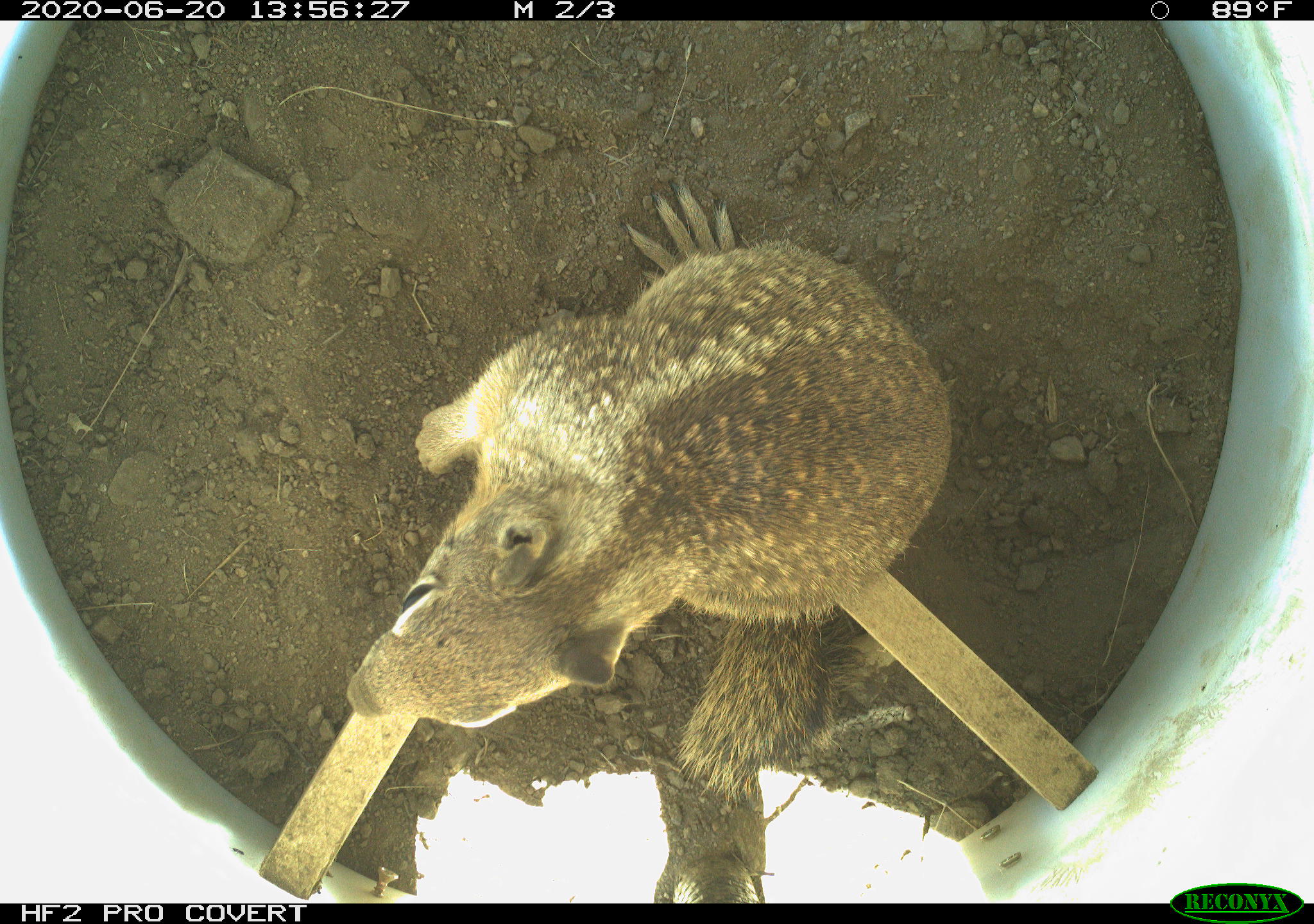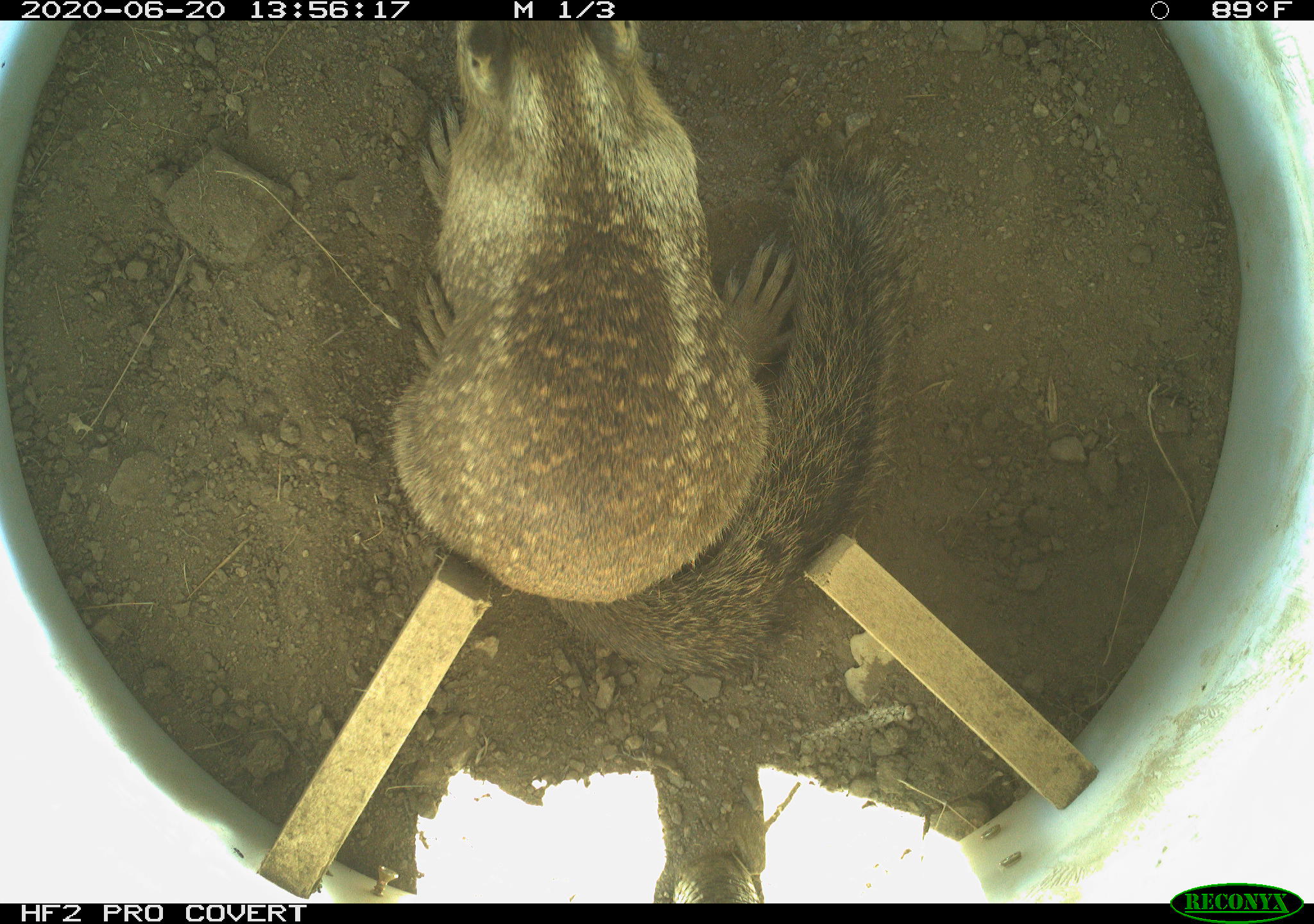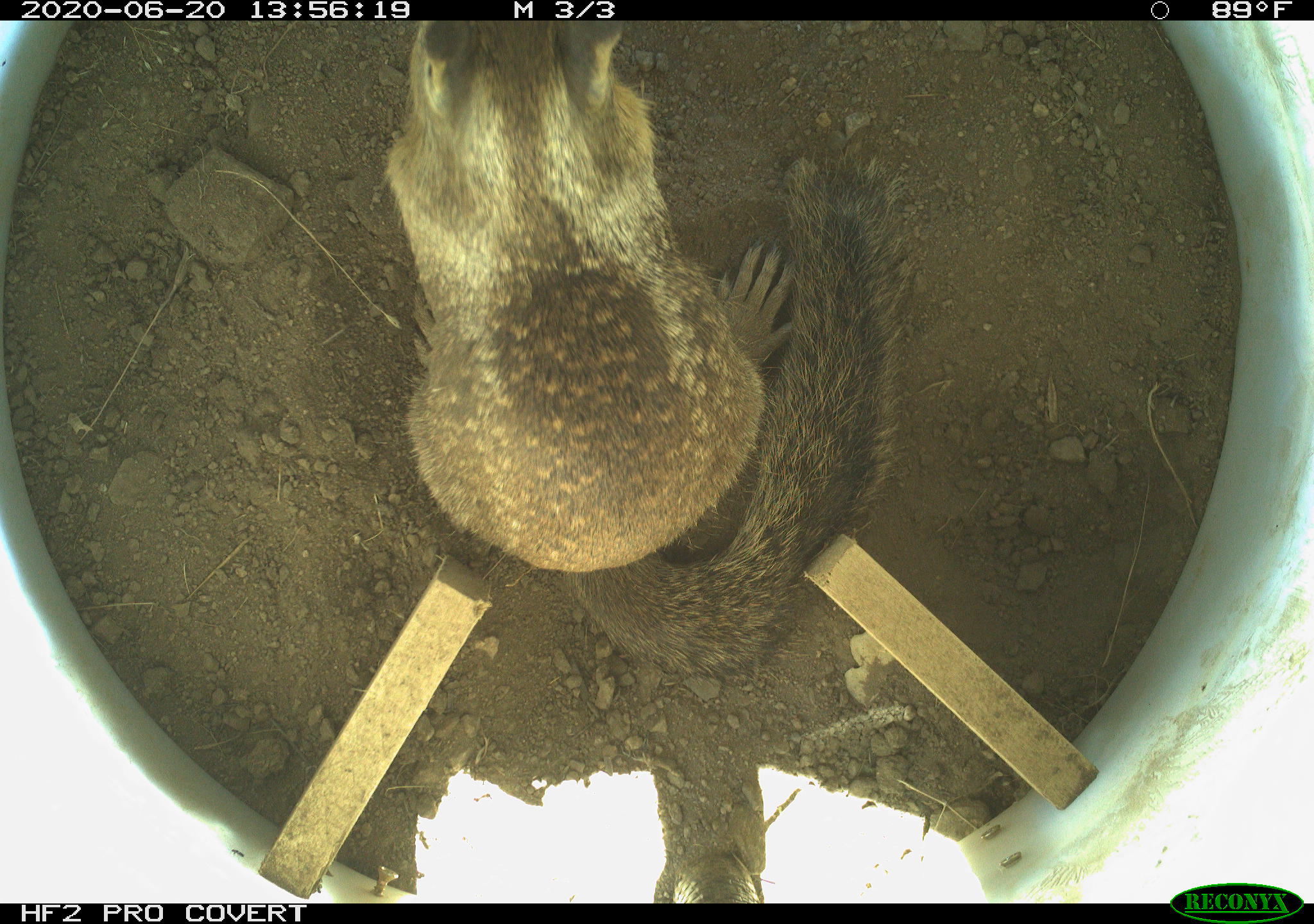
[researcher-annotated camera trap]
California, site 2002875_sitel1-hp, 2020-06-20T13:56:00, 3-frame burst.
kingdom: Animalia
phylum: Chordata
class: Mammalia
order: Rodentia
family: Sciuridae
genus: Otospermophilus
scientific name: Otospermophilus beecheyi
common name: california ground squirrel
California ground squirrel (Otospermophilus beecheyi).